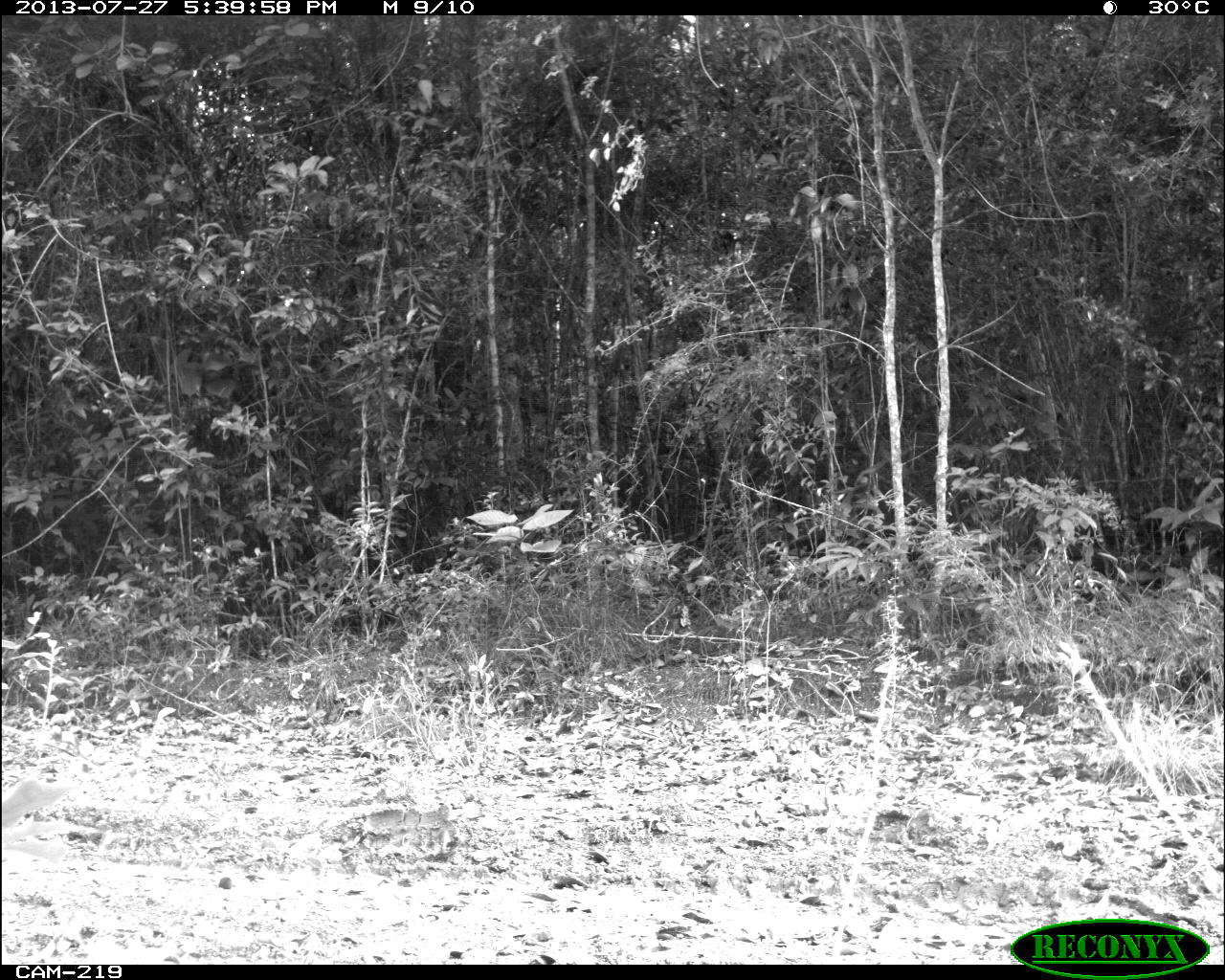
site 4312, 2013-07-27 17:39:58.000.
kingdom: Animalia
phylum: Chordata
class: Mammalia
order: Perissodactyla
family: Equidae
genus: Equus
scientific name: Equus ferus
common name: wild horse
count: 2